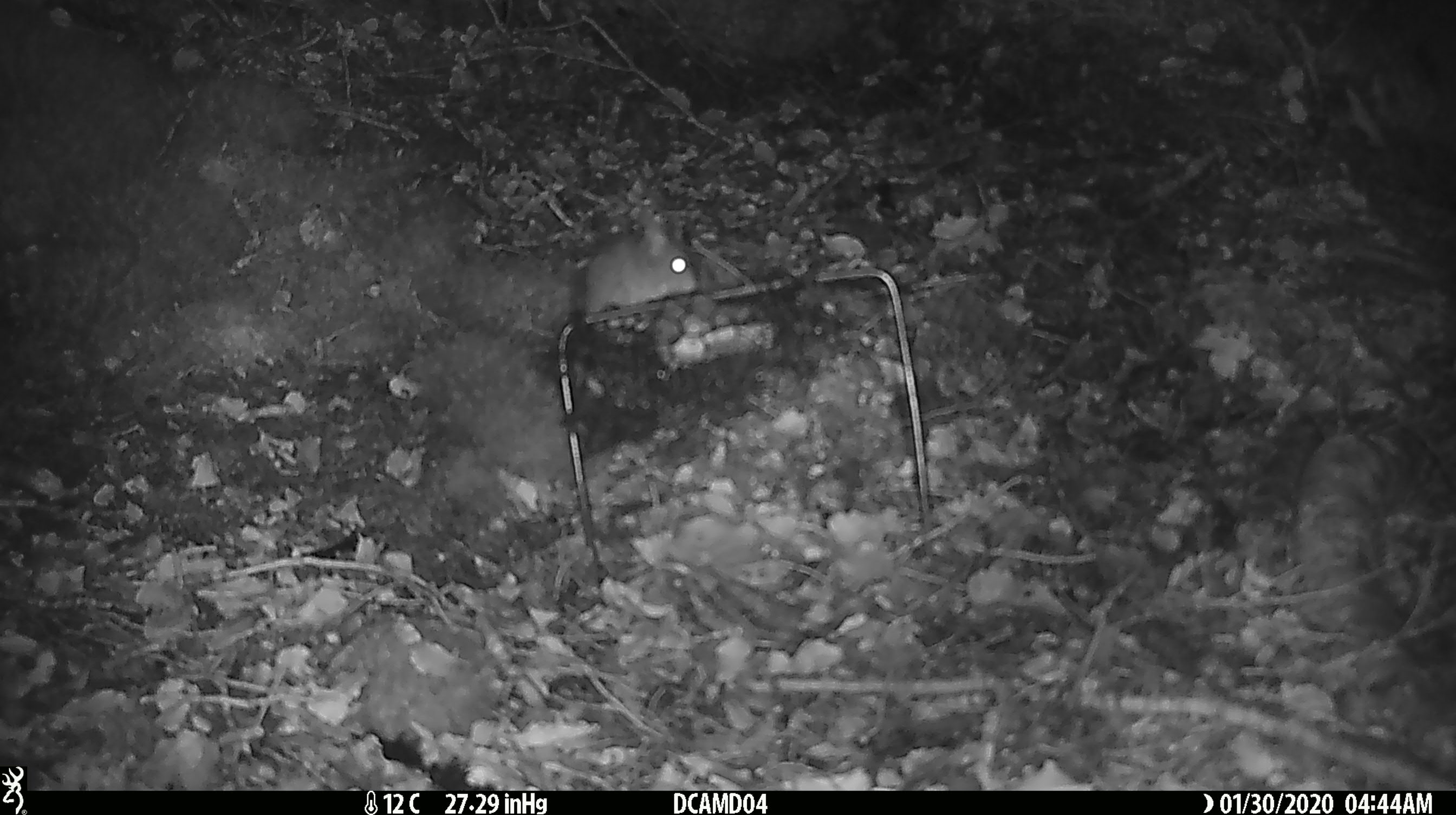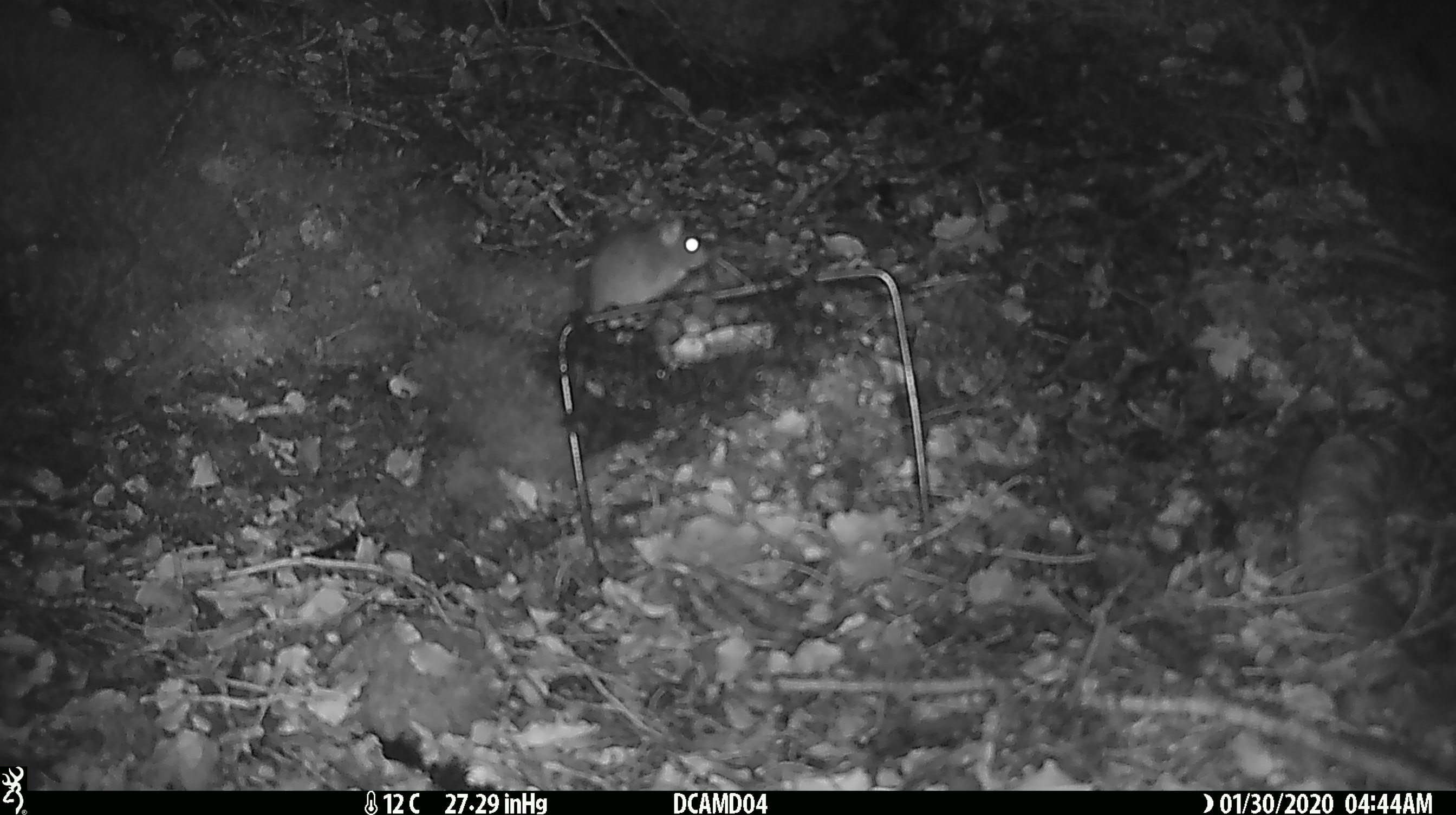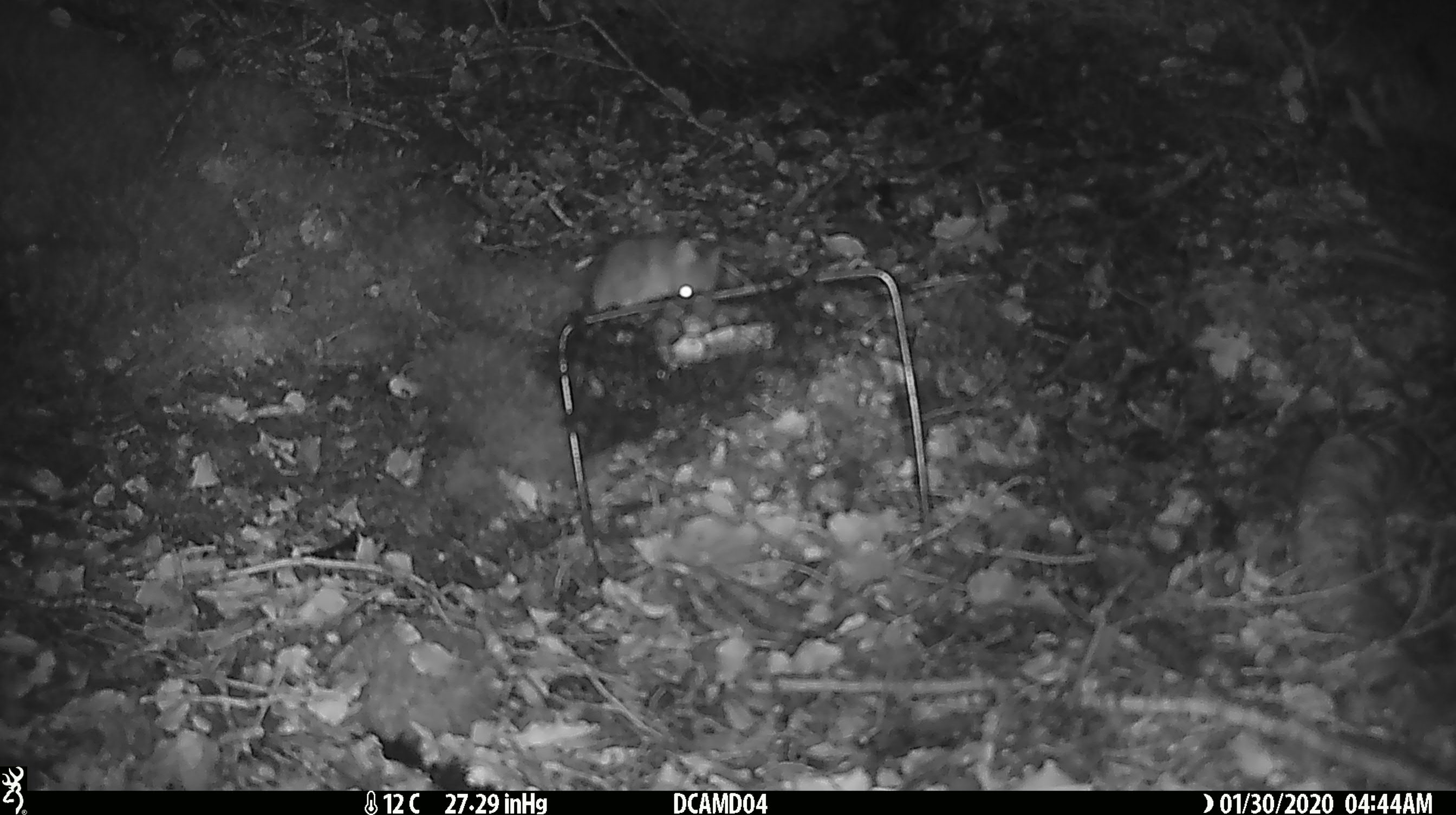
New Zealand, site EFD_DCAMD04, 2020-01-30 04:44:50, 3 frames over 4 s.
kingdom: Animalia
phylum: Chordata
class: Mammalia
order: Rodentia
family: Muridae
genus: Mus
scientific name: Mus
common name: mouse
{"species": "mouse (Mus)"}